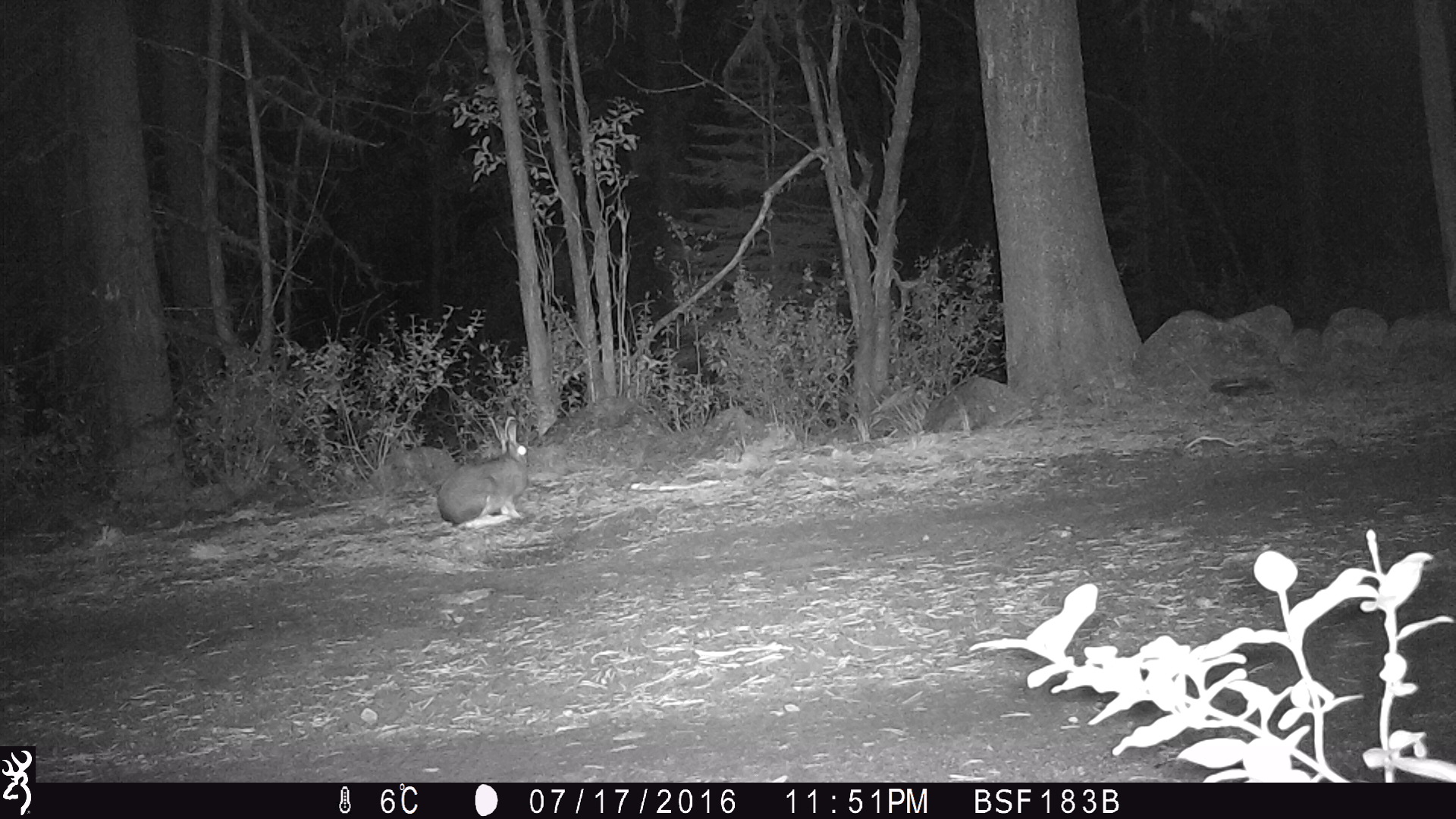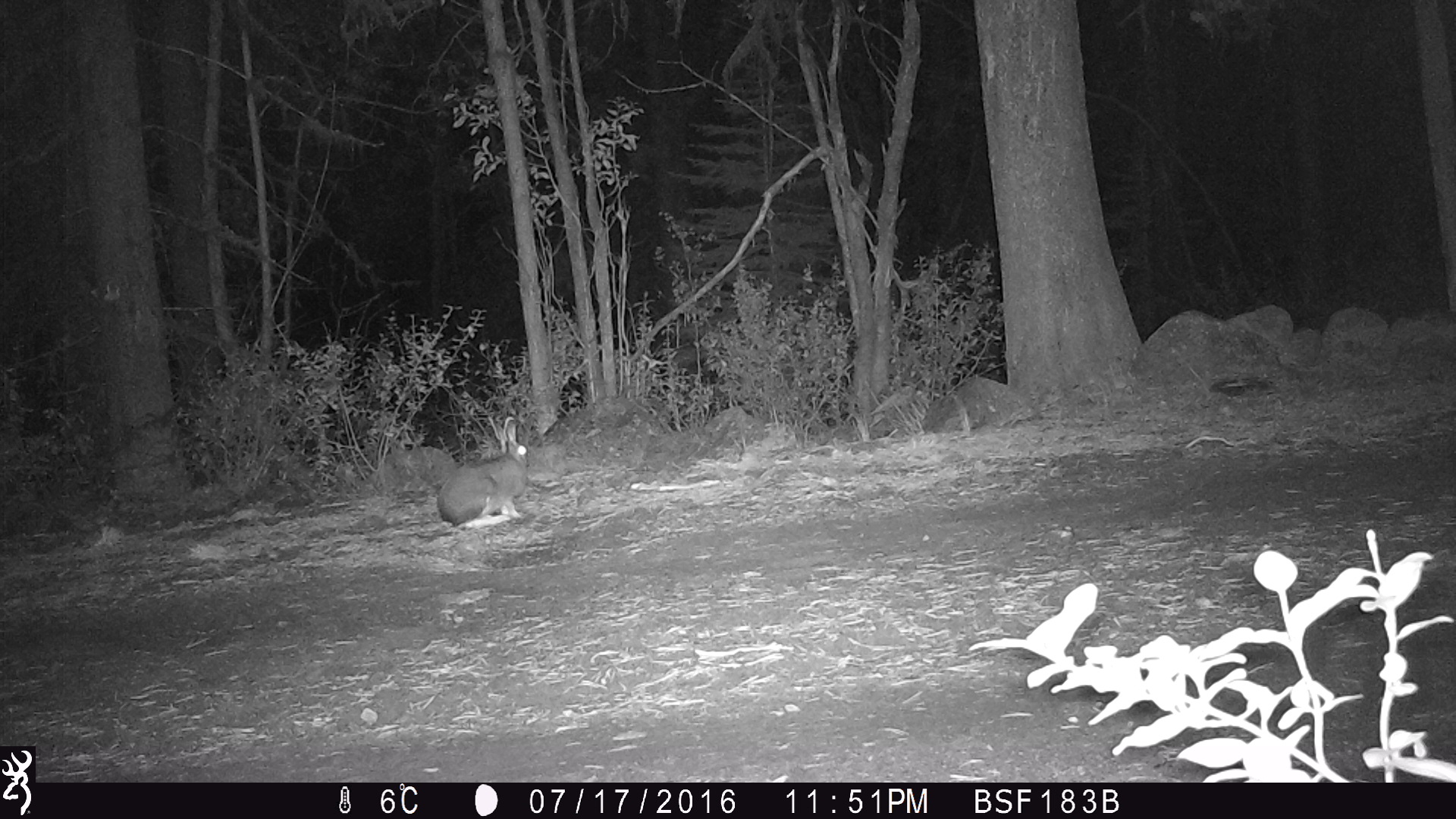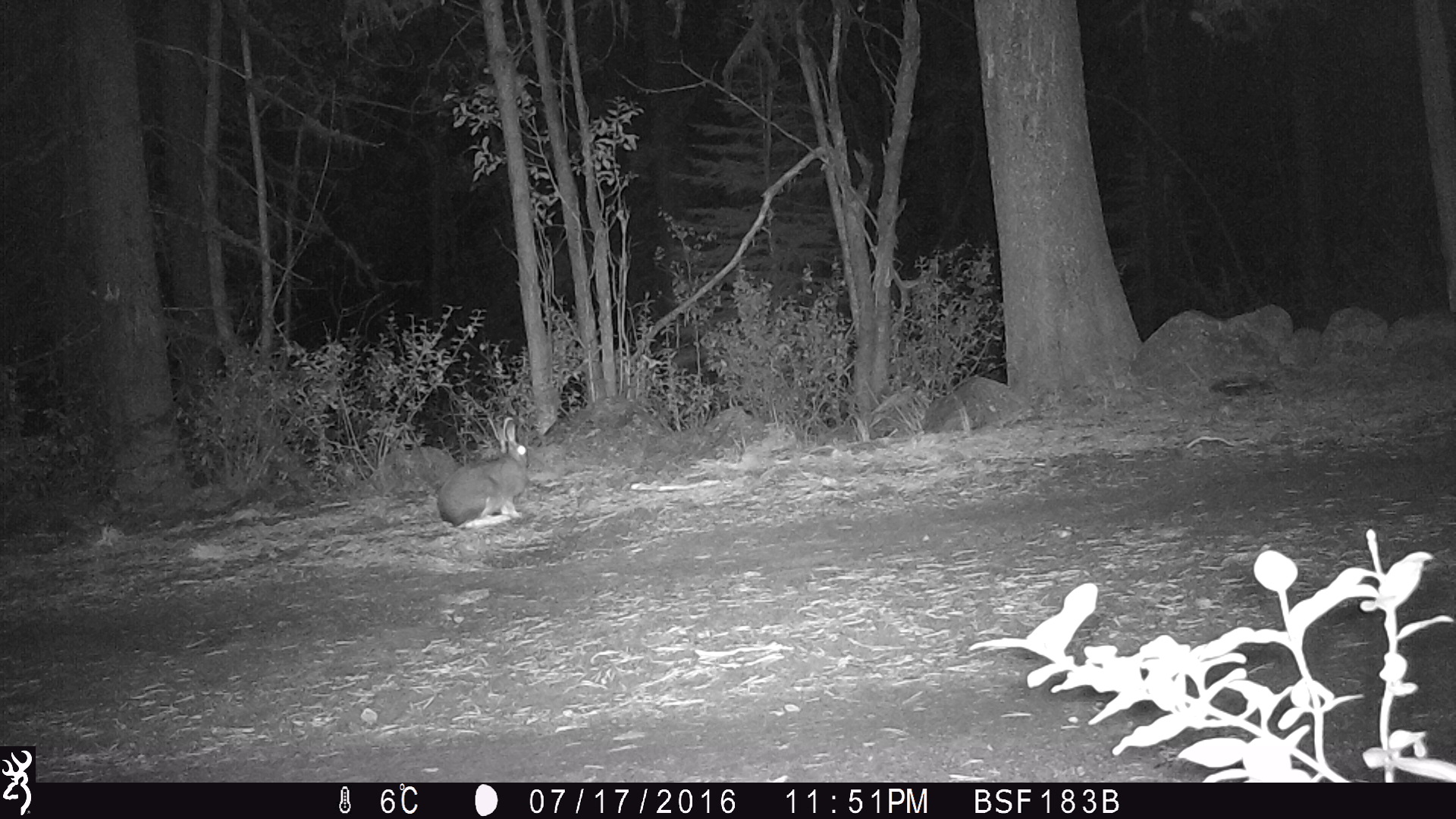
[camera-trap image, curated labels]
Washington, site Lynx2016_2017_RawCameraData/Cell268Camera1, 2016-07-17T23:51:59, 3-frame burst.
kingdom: Animalia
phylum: Chordata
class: Mammalia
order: Lagomorpha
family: Leporidae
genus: Lepus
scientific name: Lepus americanus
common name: snowshoe hare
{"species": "Lepus americanus (snowshoe hare)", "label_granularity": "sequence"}